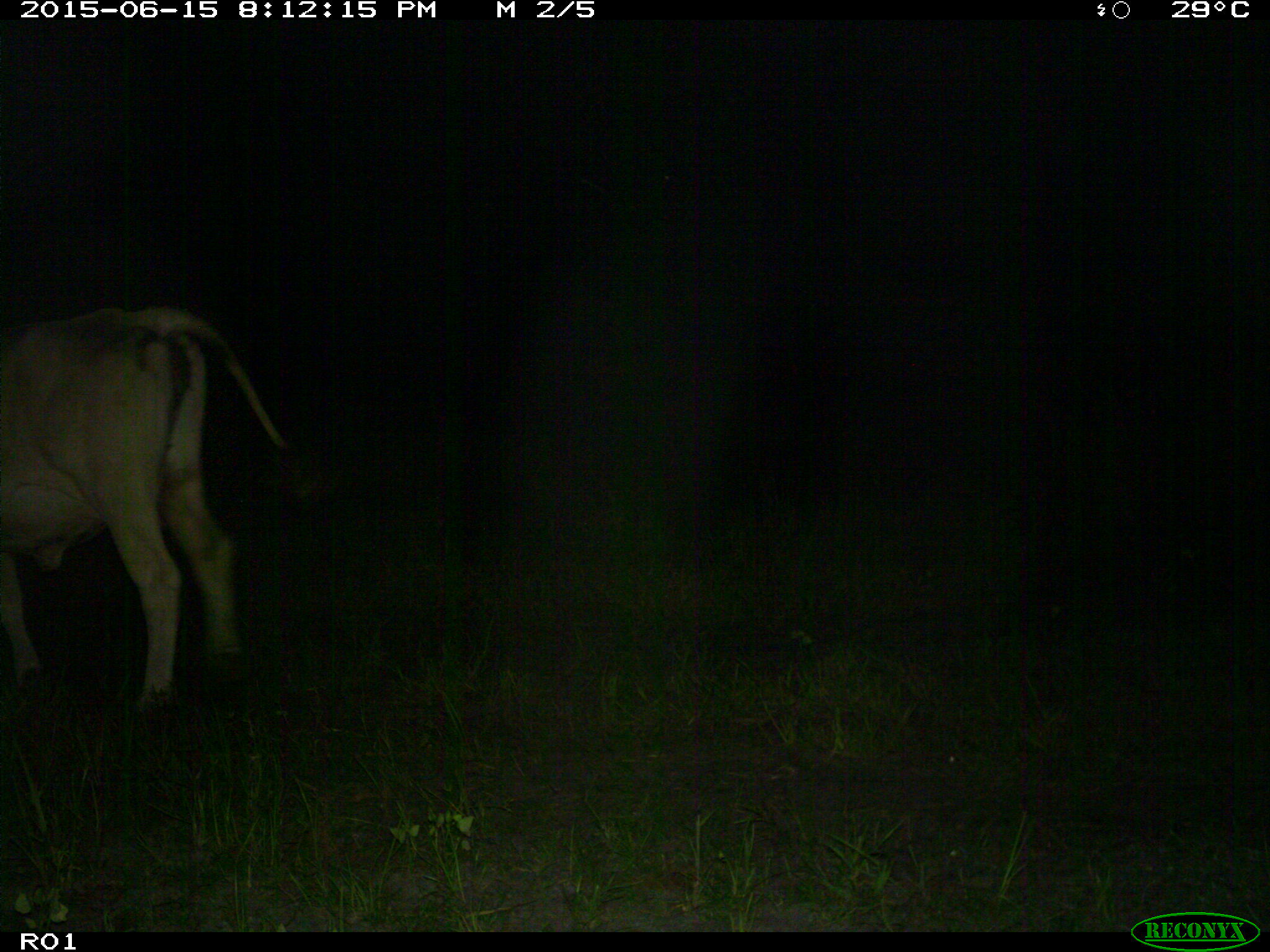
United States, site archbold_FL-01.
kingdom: Animalia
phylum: Chordata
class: Mammalia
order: Artiodactyla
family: Bovidae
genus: Bos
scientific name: Bos taurus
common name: domestic cow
Bos taurus (domestic cow).